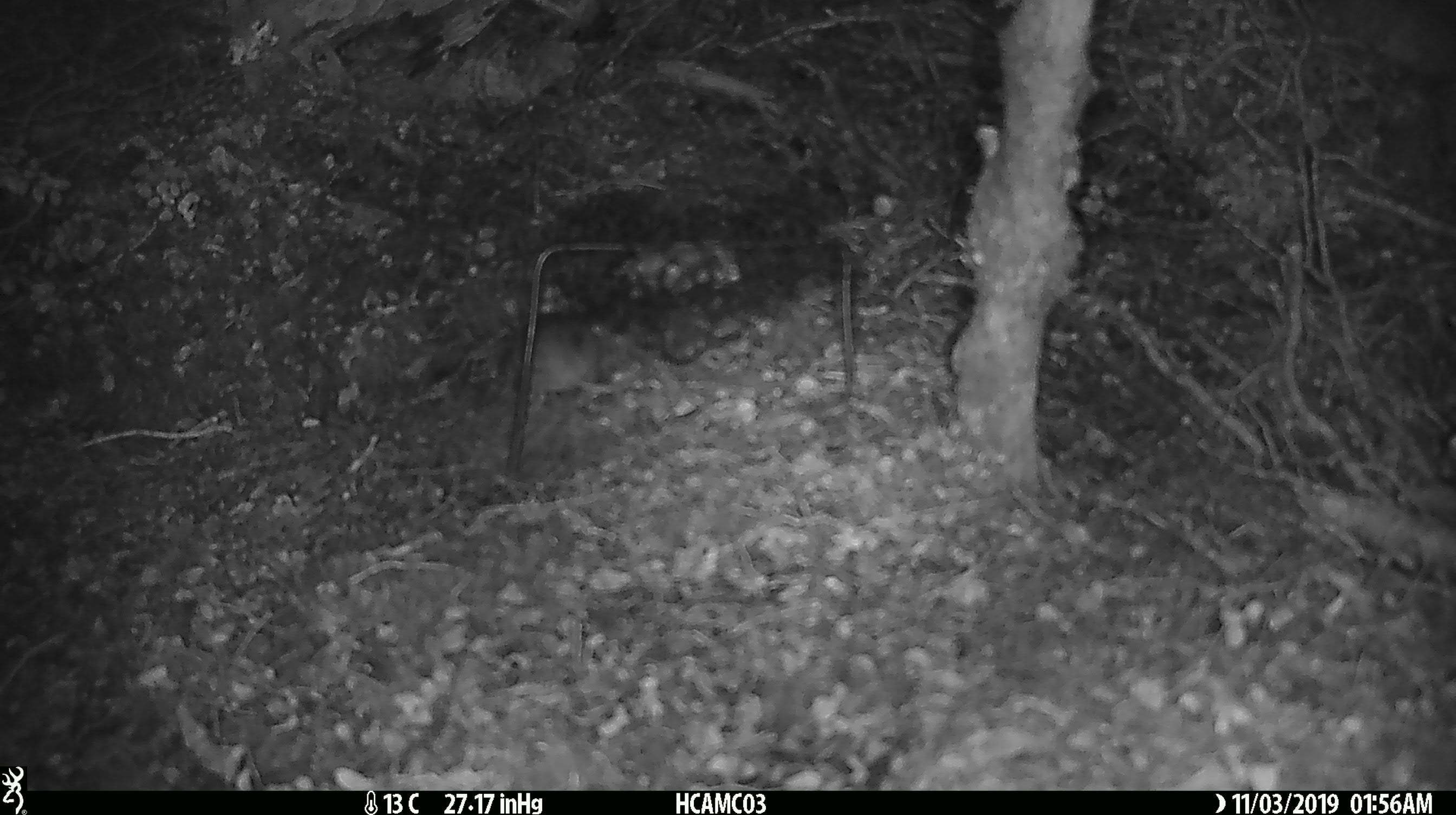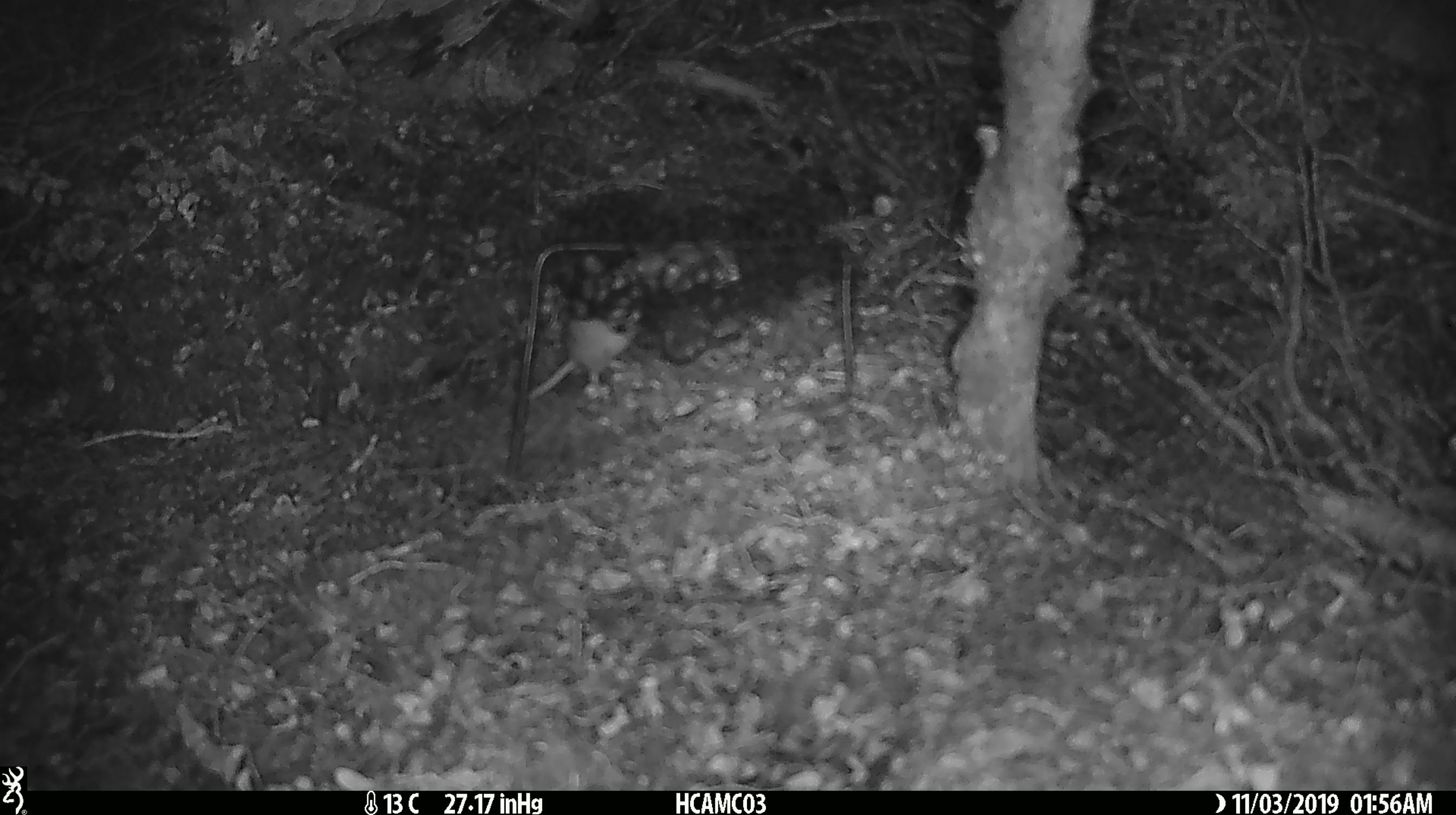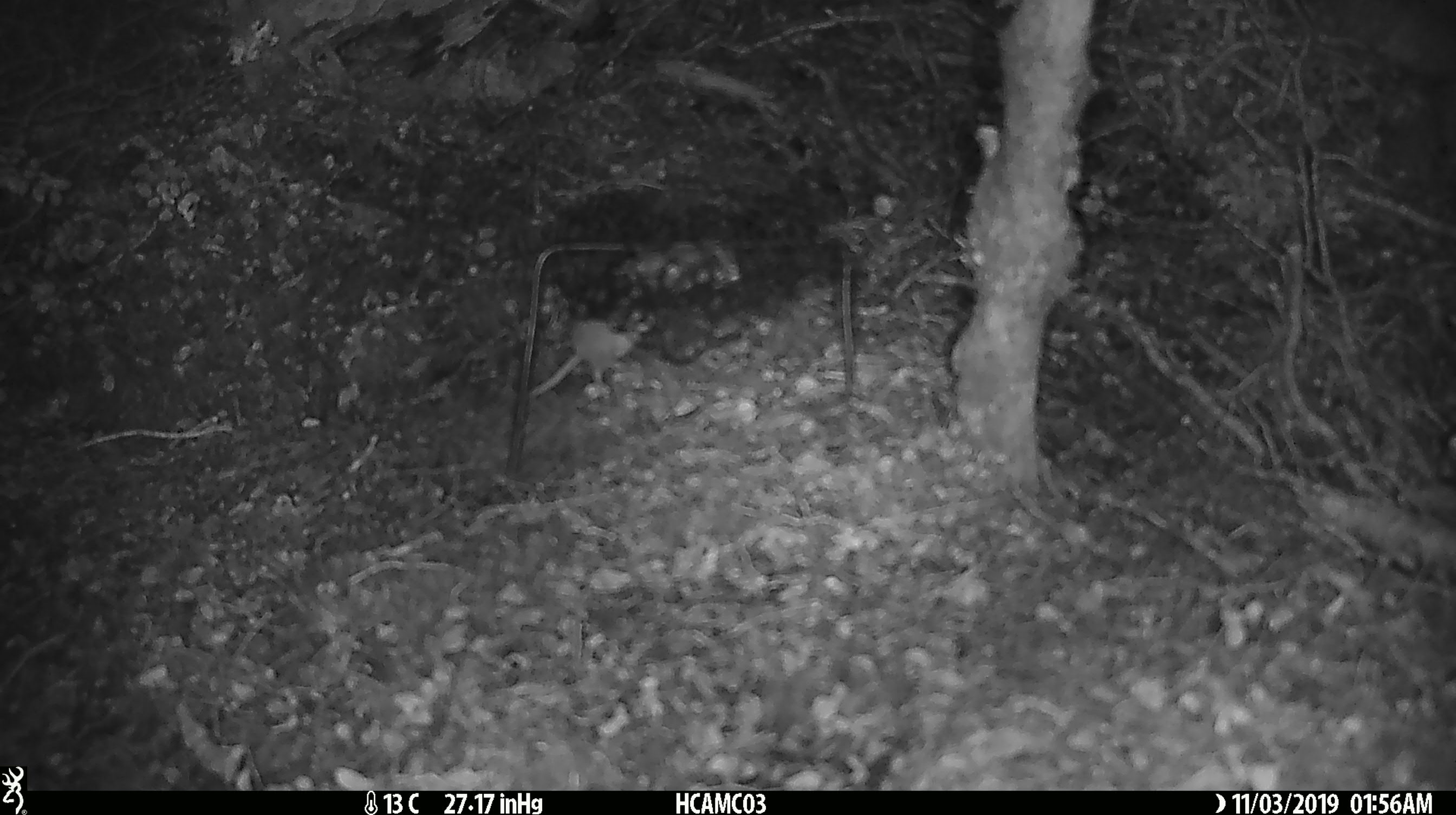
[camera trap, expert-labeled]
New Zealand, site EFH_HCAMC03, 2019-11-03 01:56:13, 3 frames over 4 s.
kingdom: Animalia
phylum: Chordata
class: Mammalia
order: Rodentia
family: Muridae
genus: Mus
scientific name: Mus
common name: mouse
Mouse (Mus).